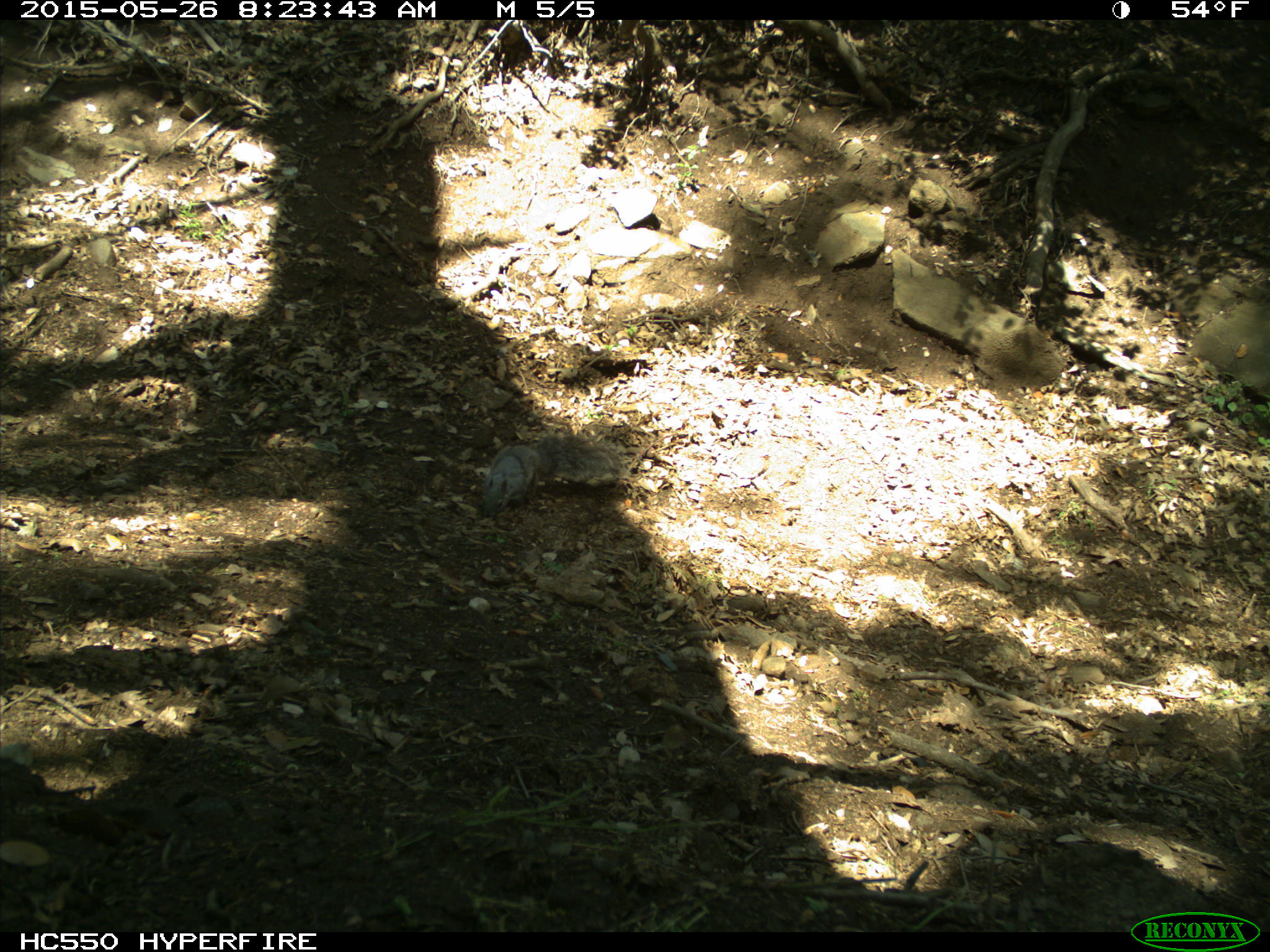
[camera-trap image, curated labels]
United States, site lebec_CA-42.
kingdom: Animalia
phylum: Chordata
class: Mammalia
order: Rodentia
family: Sciuridae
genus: Sciurus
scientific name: Sciurus carolinensis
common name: eastern gray squirrel